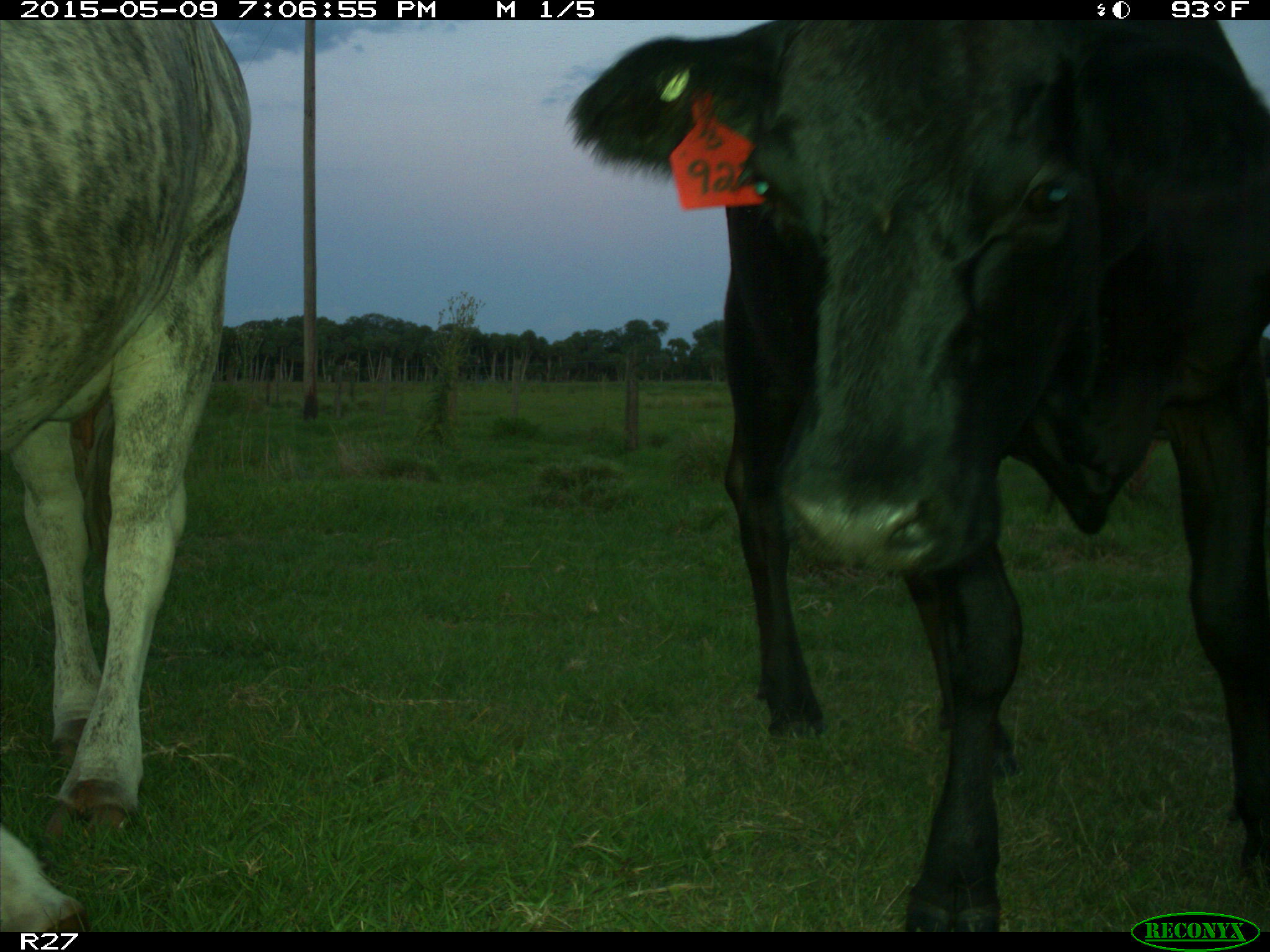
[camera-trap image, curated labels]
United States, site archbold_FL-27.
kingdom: Animalia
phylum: Chordata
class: Mammalia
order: Artiodactyla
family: Bovidae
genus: Bos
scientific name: Bos taurus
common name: domestic cow